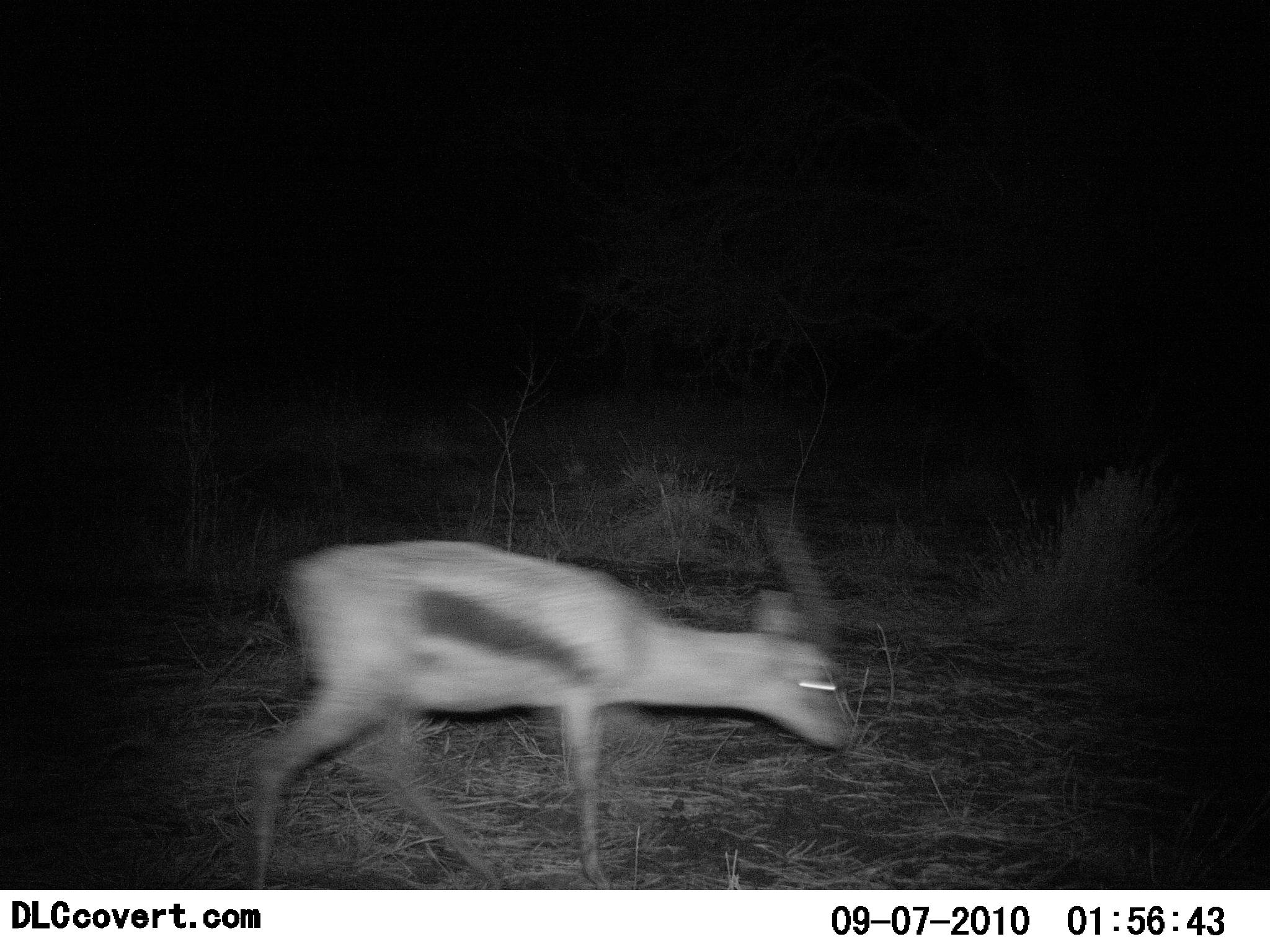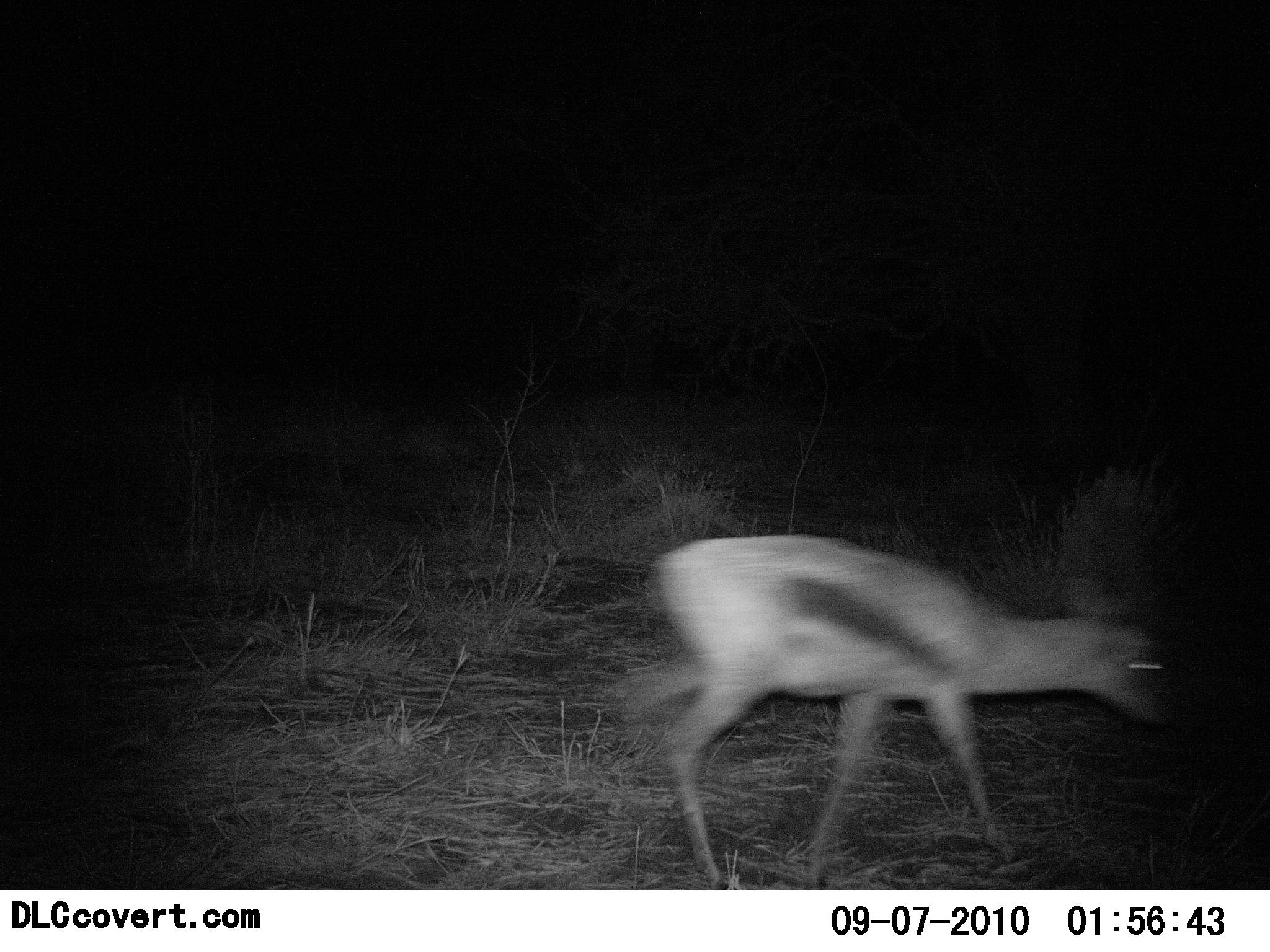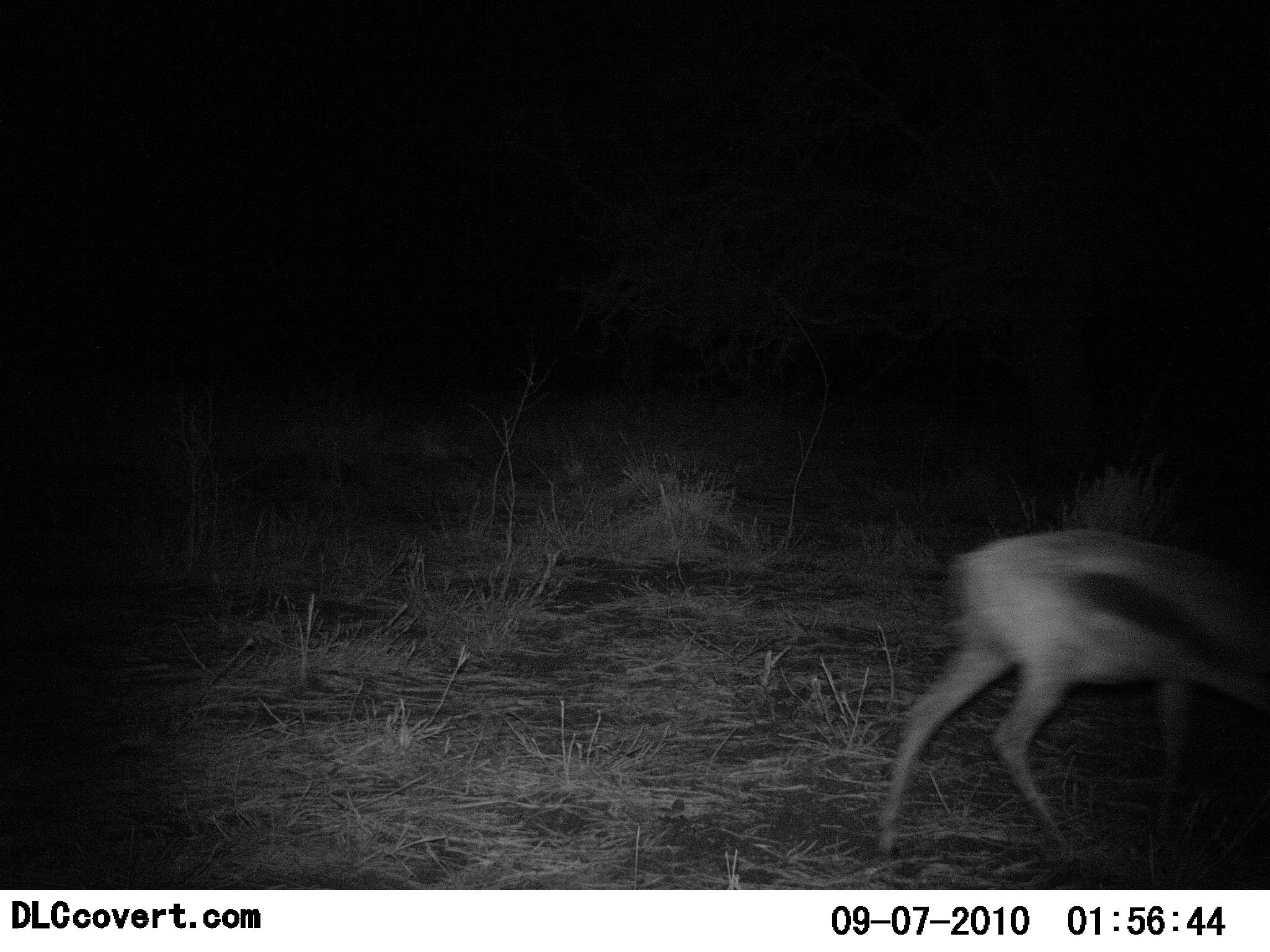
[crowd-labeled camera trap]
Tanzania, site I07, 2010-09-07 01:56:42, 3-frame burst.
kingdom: Animalia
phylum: Chordata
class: Mammalia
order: Artiodactyla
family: Bovidae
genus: Eudorcas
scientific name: Eudorcas thomsonii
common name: thomson's gazelle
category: gazellethomsons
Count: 1.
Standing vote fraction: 7%.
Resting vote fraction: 0%.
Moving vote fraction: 100%.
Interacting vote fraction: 0%.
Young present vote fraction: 0%.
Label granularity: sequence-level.